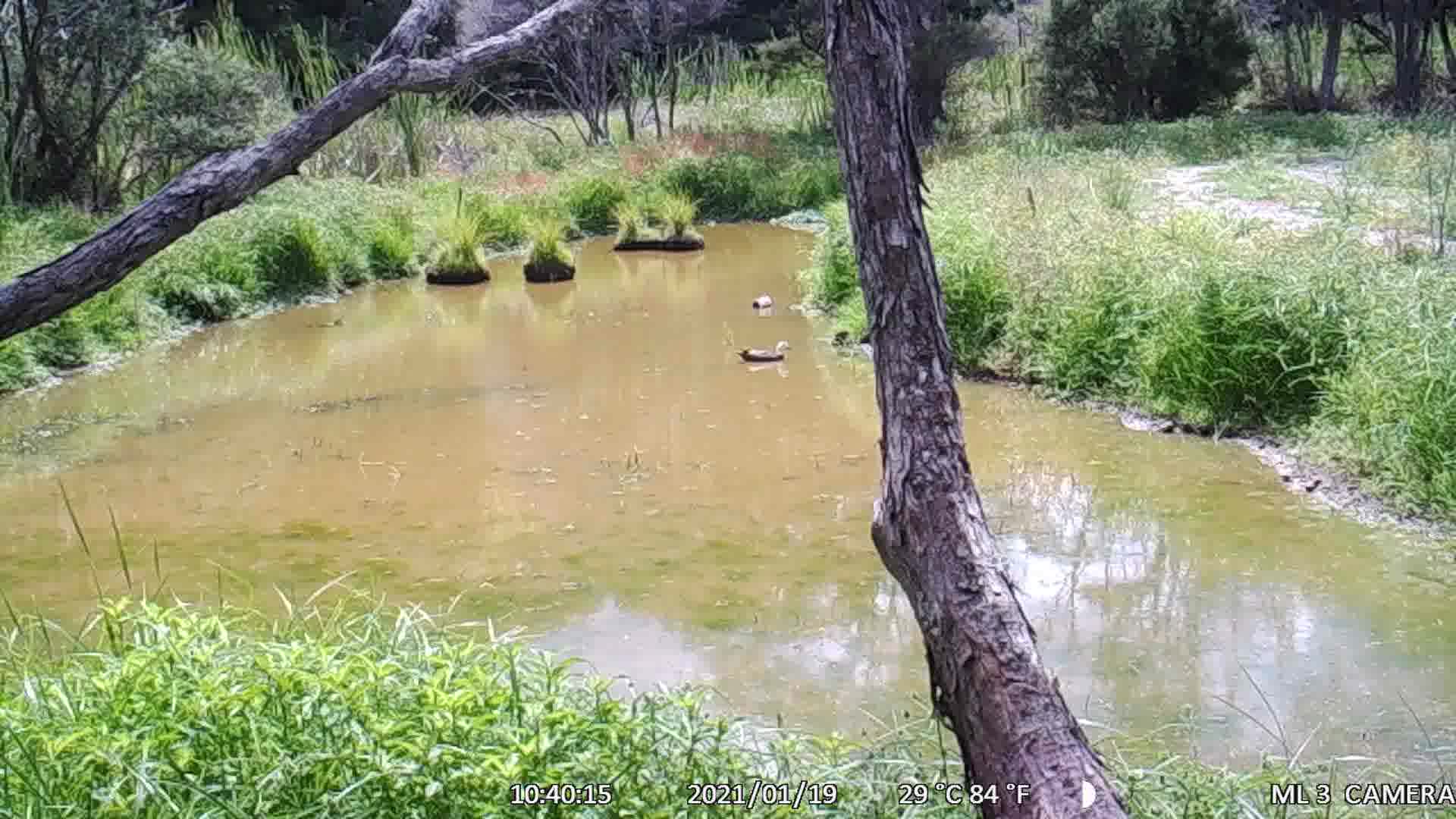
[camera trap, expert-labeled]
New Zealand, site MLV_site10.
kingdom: Animalia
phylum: Chordata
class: Aves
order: Anseriformes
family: Anatidae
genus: Tadorna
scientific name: Tadorna variegata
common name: paradise shelduck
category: paradise duck